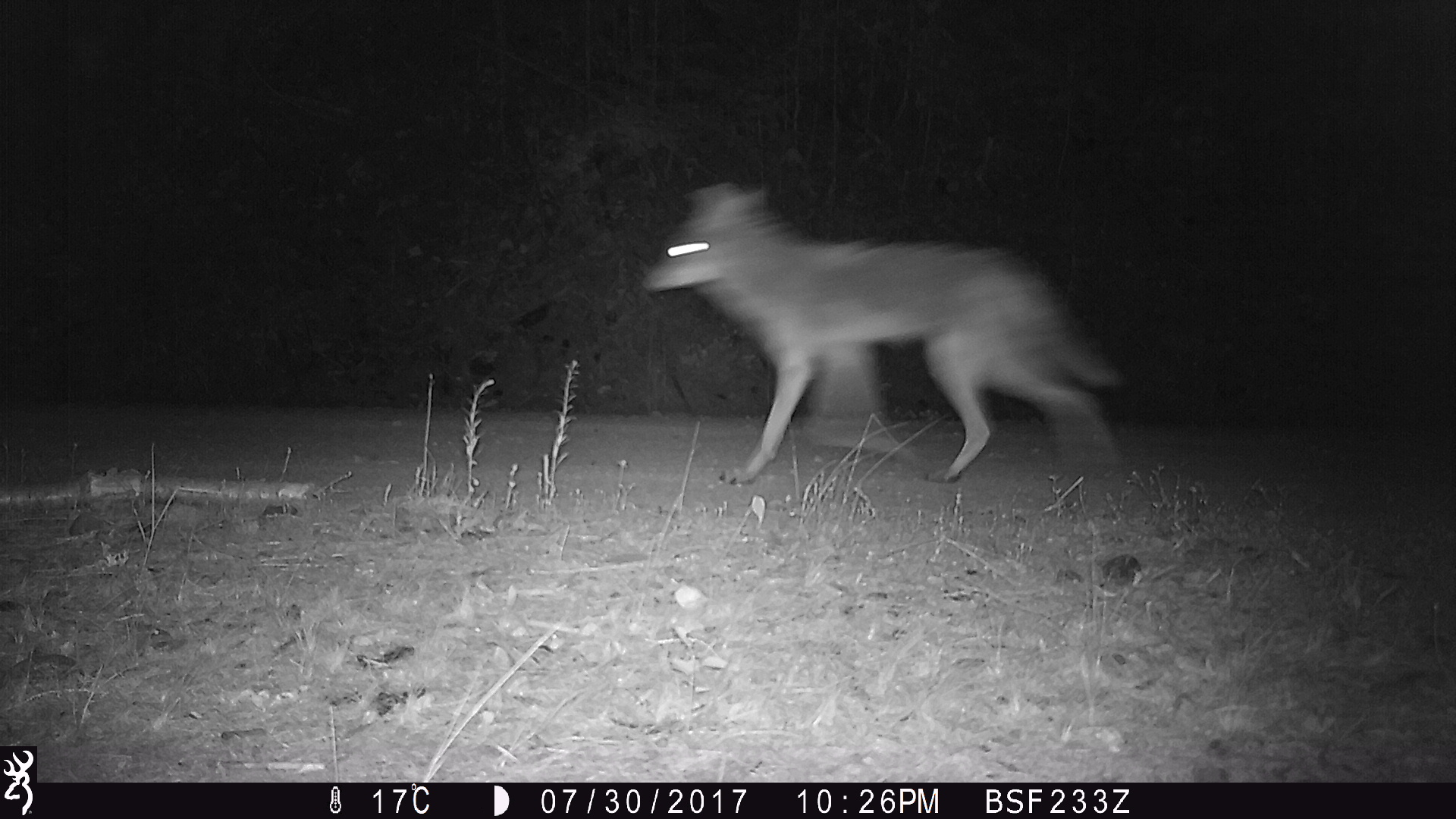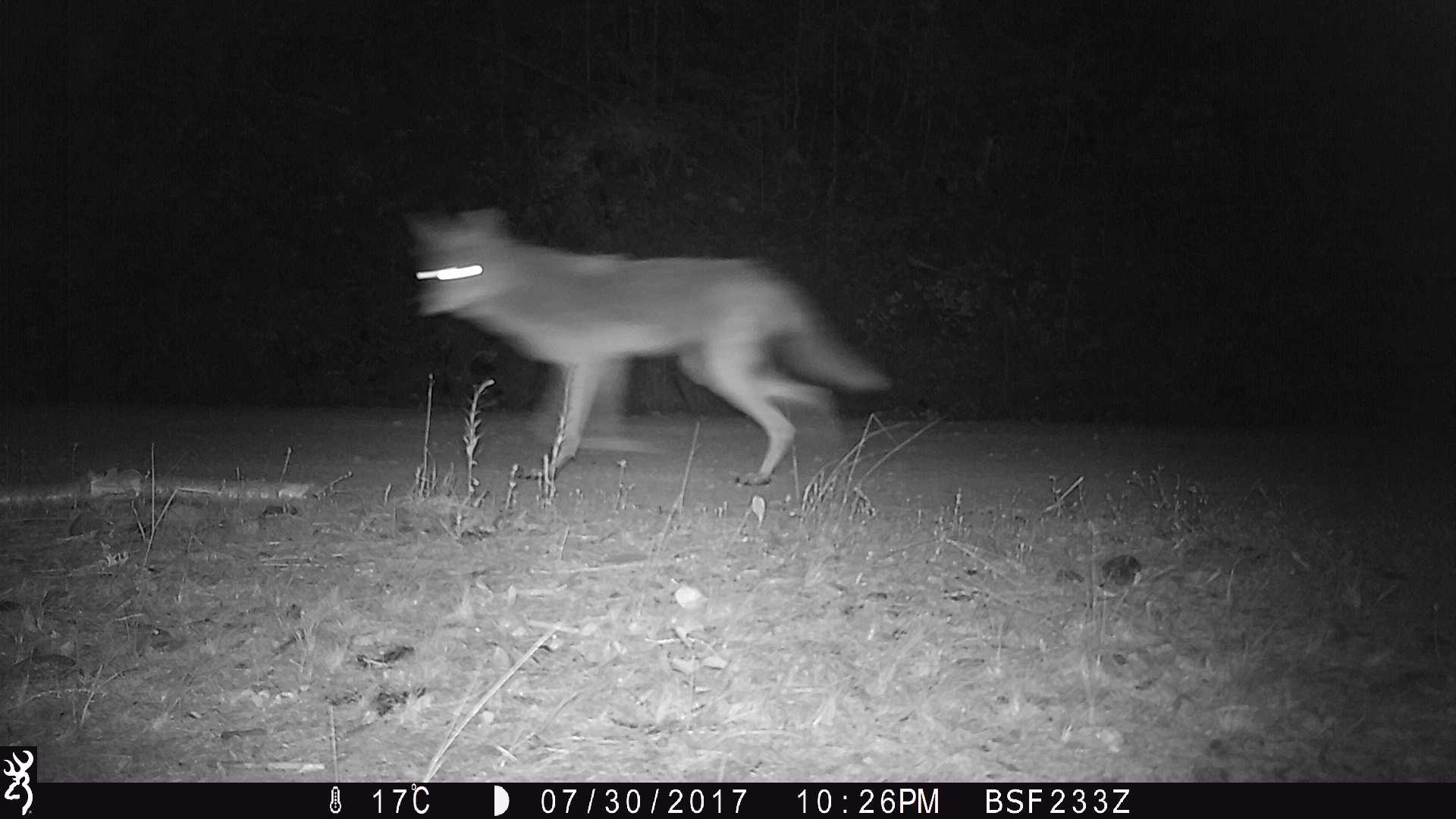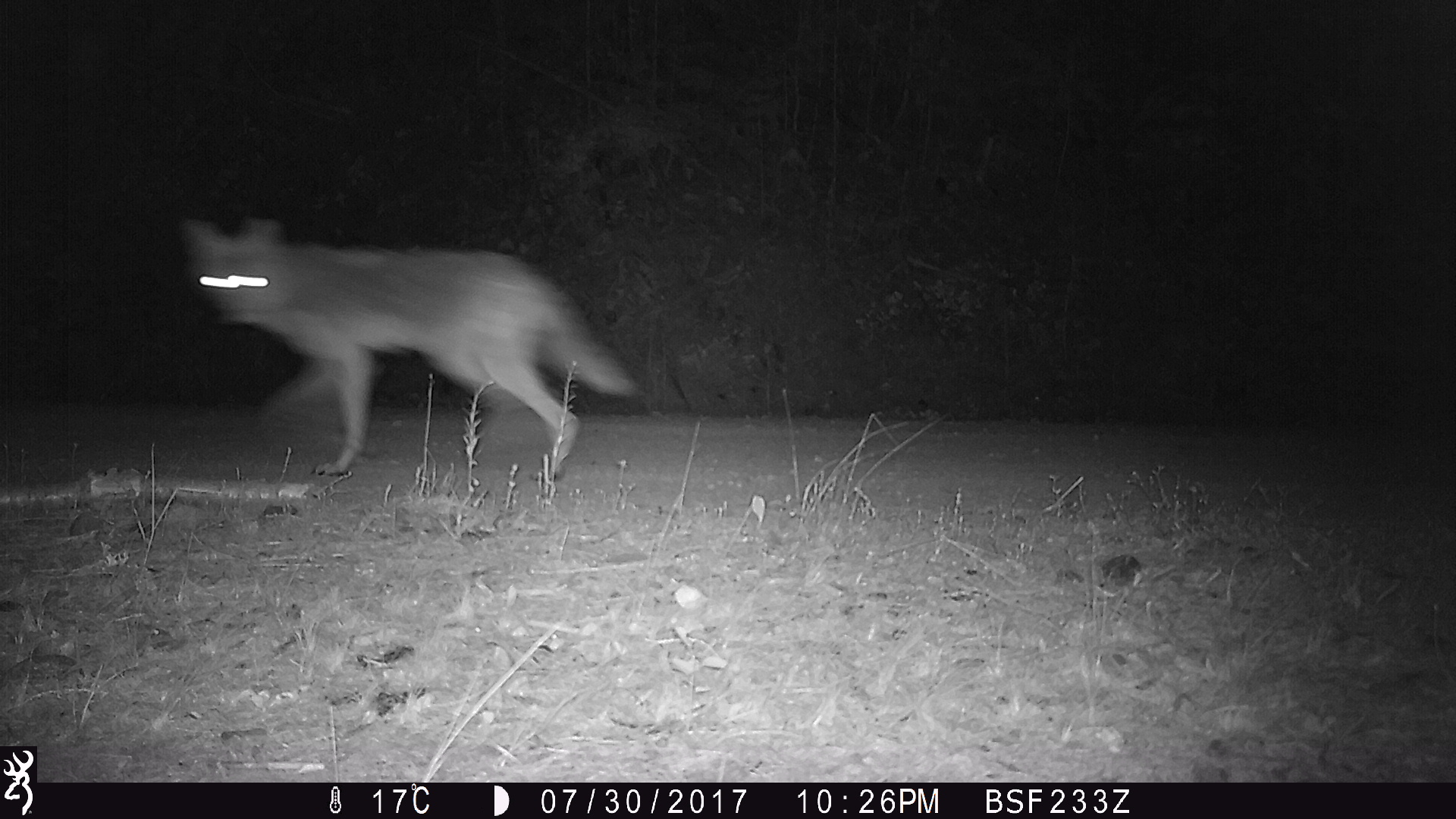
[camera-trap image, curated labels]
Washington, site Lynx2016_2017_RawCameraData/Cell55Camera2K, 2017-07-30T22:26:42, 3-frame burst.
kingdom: Animalia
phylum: Chordata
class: Mammalia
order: Carnivora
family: Canidae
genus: Canis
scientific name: Canis latrans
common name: coyote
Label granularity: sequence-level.